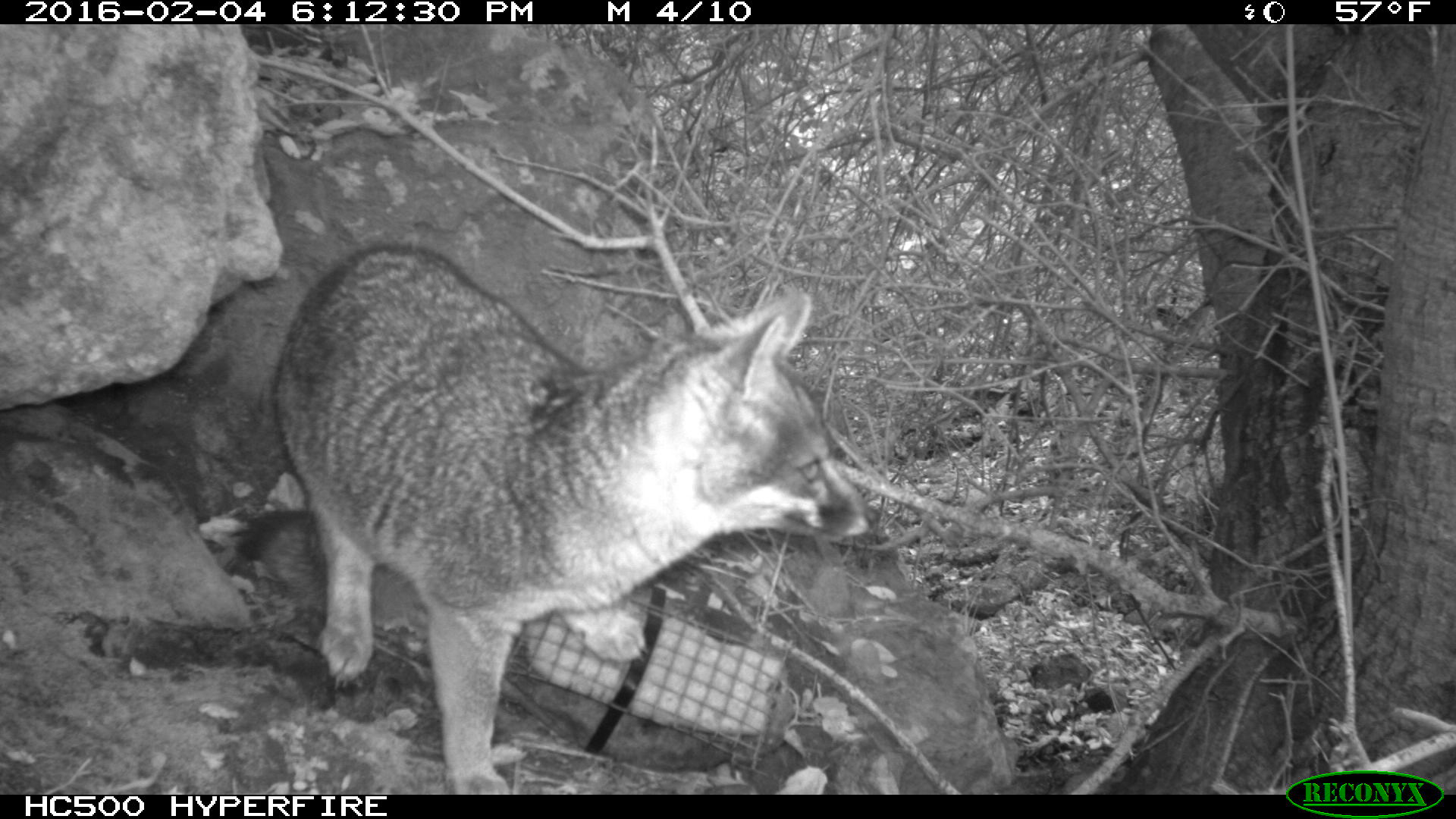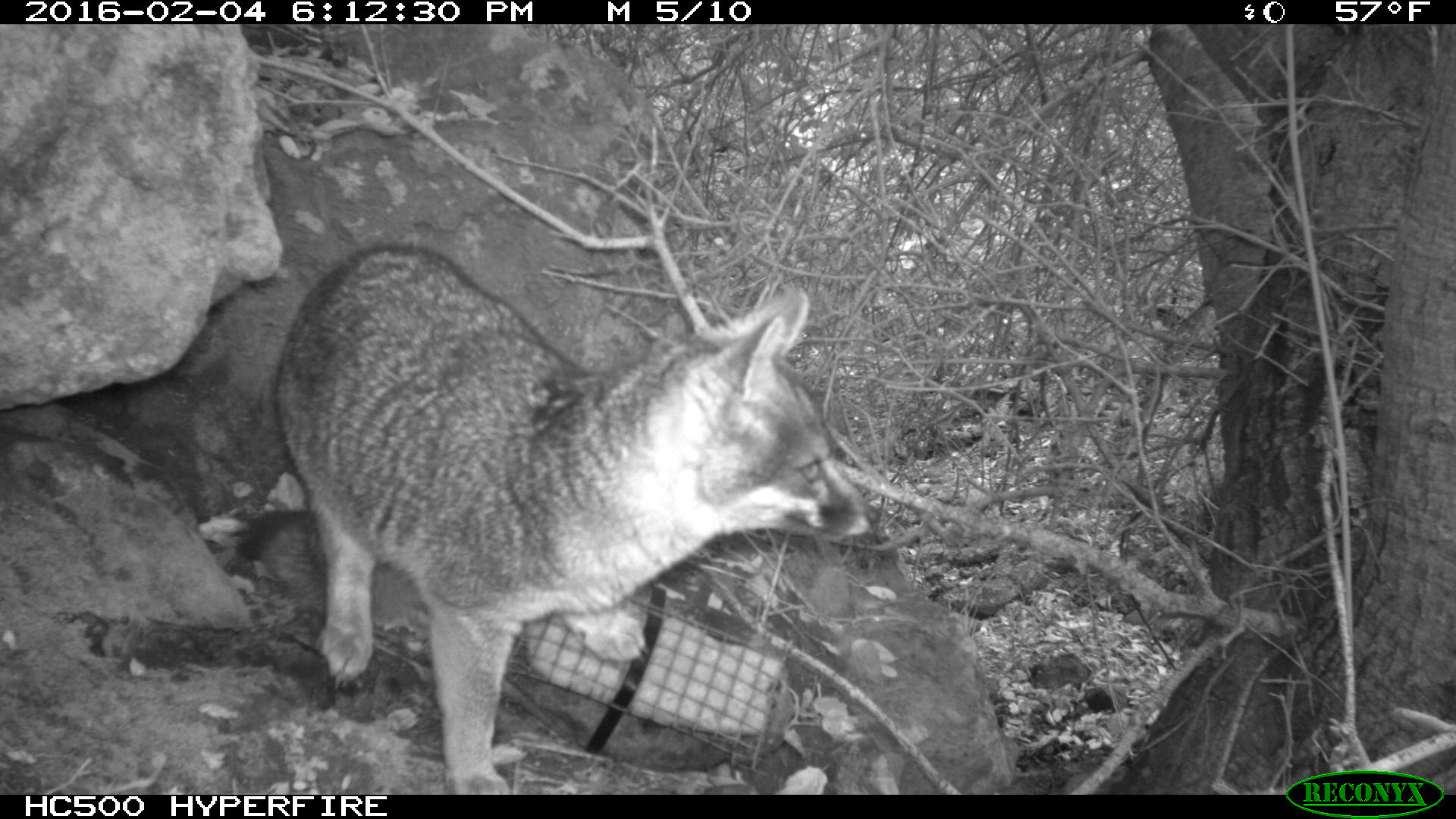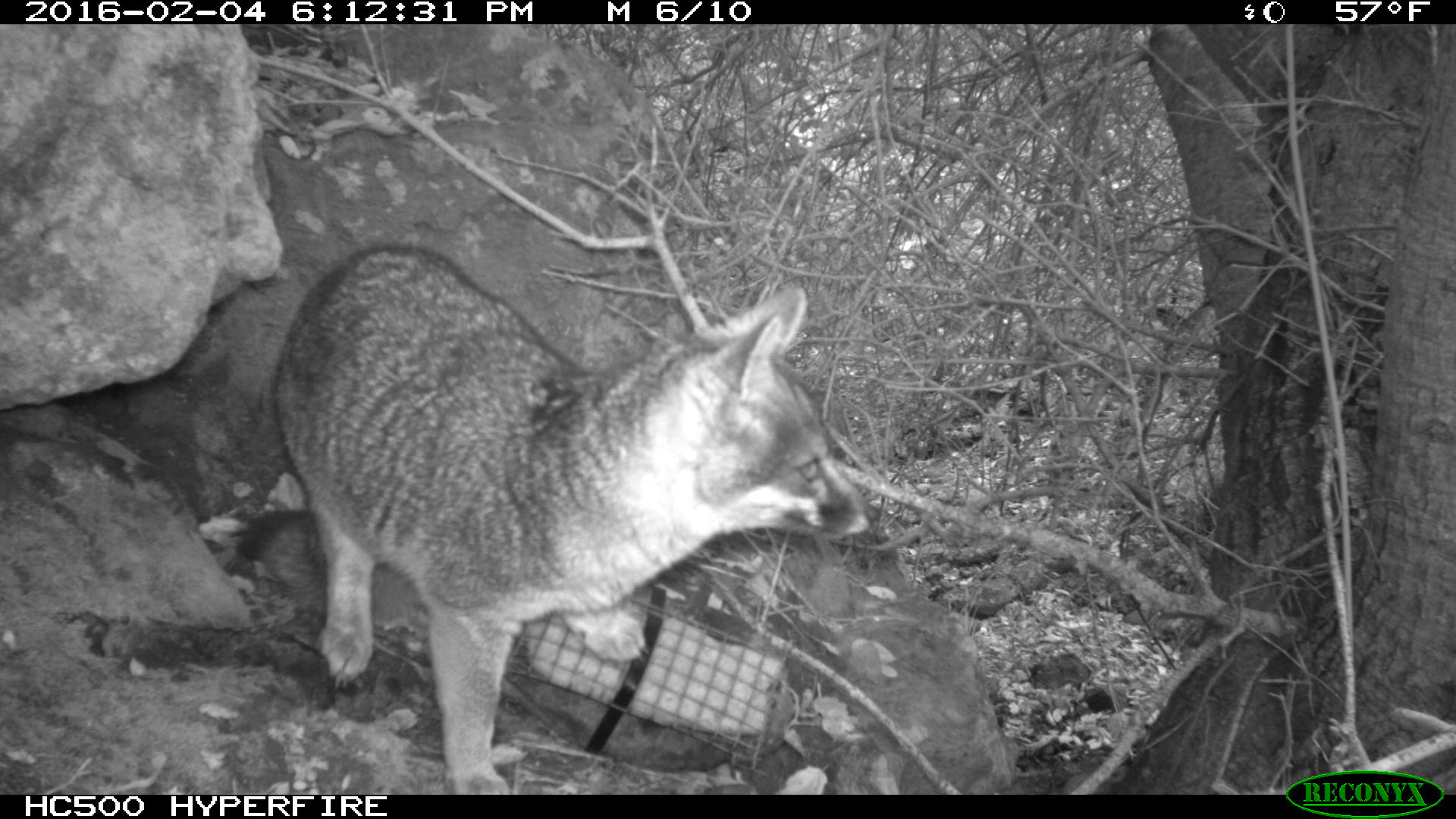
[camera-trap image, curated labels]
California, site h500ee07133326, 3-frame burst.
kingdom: Animalia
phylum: Chordata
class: Mammalia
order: Carnivora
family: Canidae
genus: Urocyon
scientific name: Urocyon littoralis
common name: island fox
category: fox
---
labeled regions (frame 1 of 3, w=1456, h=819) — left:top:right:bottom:
fox: 238:243:879:795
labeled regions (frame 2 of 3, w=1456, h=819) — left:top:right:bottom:
fox: 235:243:879:794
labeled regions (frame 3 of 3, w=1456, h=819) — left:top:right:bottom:
fox: 238:244:880:795